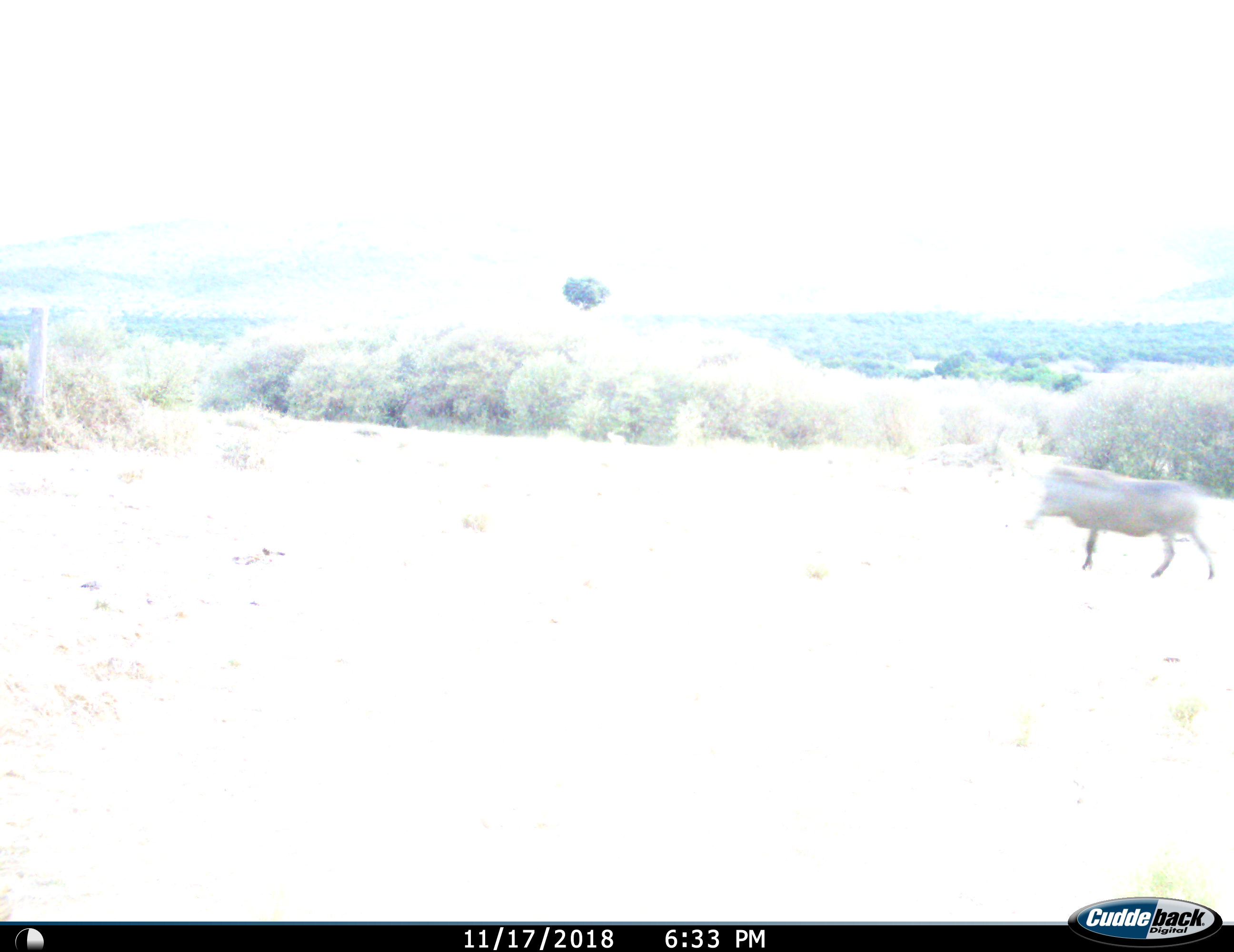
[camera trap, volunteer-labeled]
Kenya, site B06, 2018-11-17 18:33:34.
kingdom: Animalia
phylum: Chordata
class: Mammalia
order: Artiodactyla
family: Suidae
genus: Phacochoerus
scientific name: Phacochoerus africanus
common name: warthog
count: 1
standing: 0%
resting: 0%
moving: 100%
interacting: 0%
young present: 0%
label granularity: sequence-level